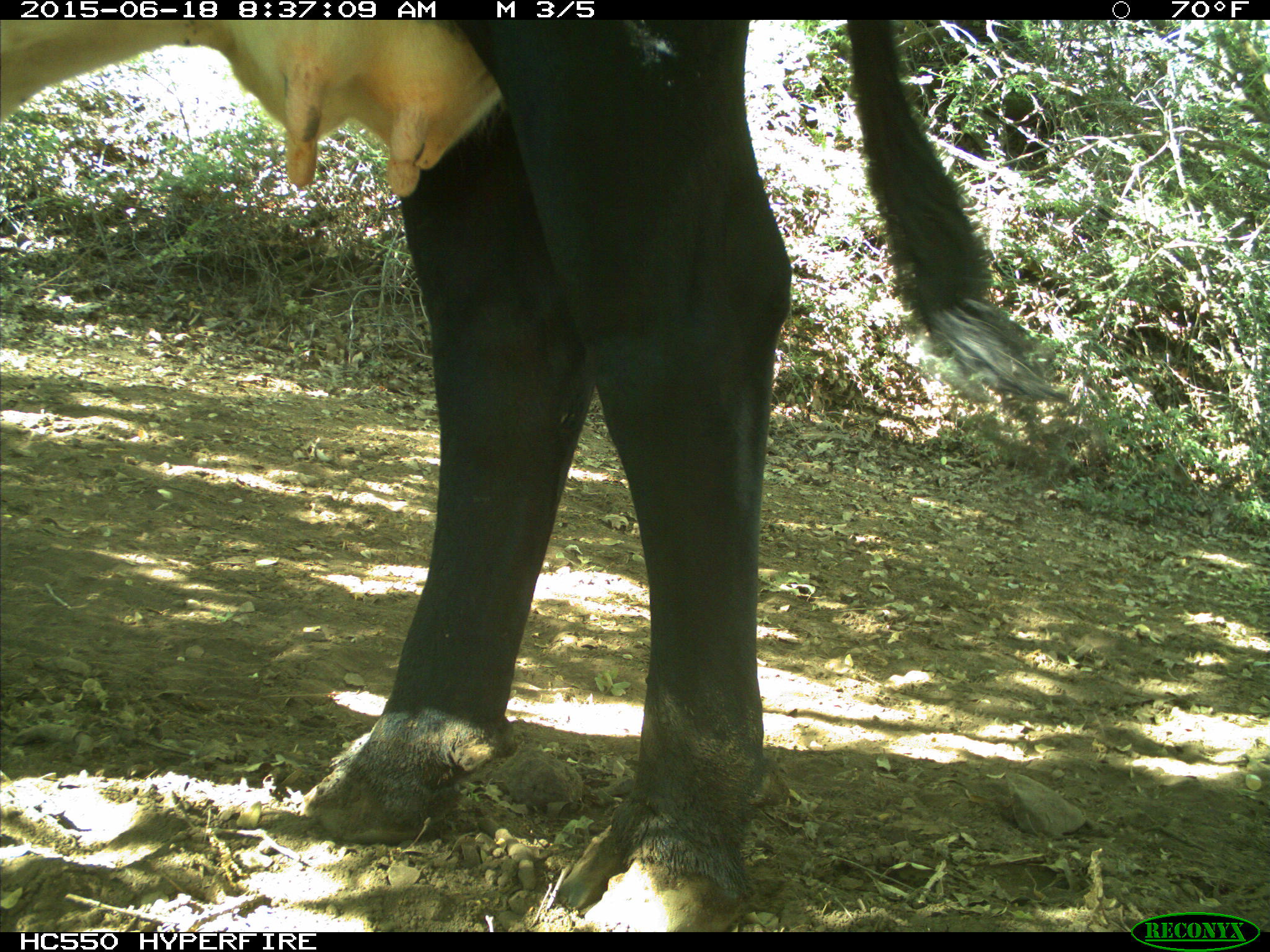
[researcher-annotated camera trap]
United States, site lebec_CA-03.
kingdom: Animalia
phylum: Chordata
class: Mammalia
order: Artiodactyla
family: Bovidae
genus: Bos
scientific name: Bos taurus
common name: domestic cow